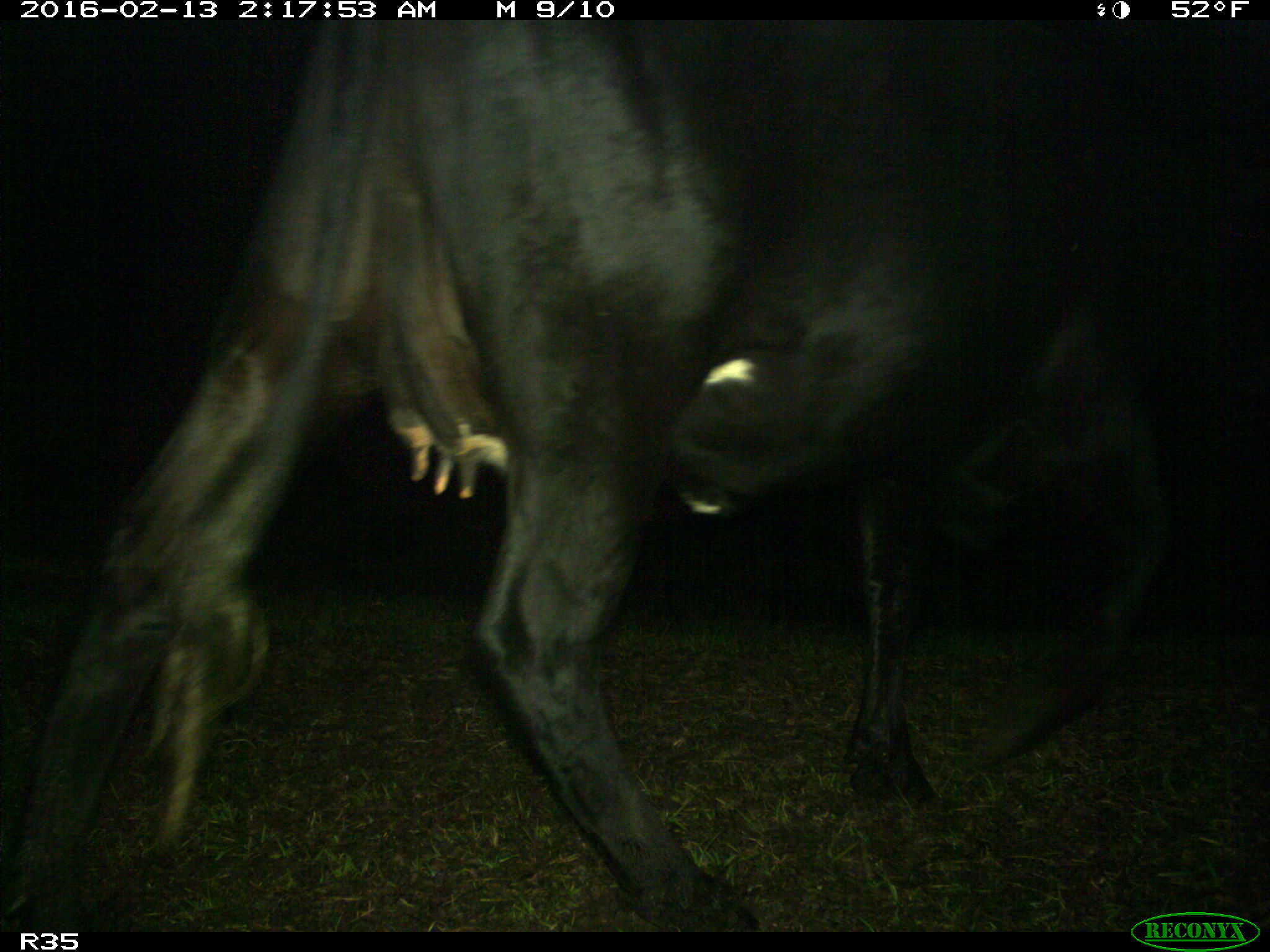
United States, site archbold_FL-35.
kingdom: Animalia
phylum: Chordata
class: Mammalia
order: Artiodactyla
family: Bovidae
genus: Bos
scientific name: Bos taurus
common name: domestic cow